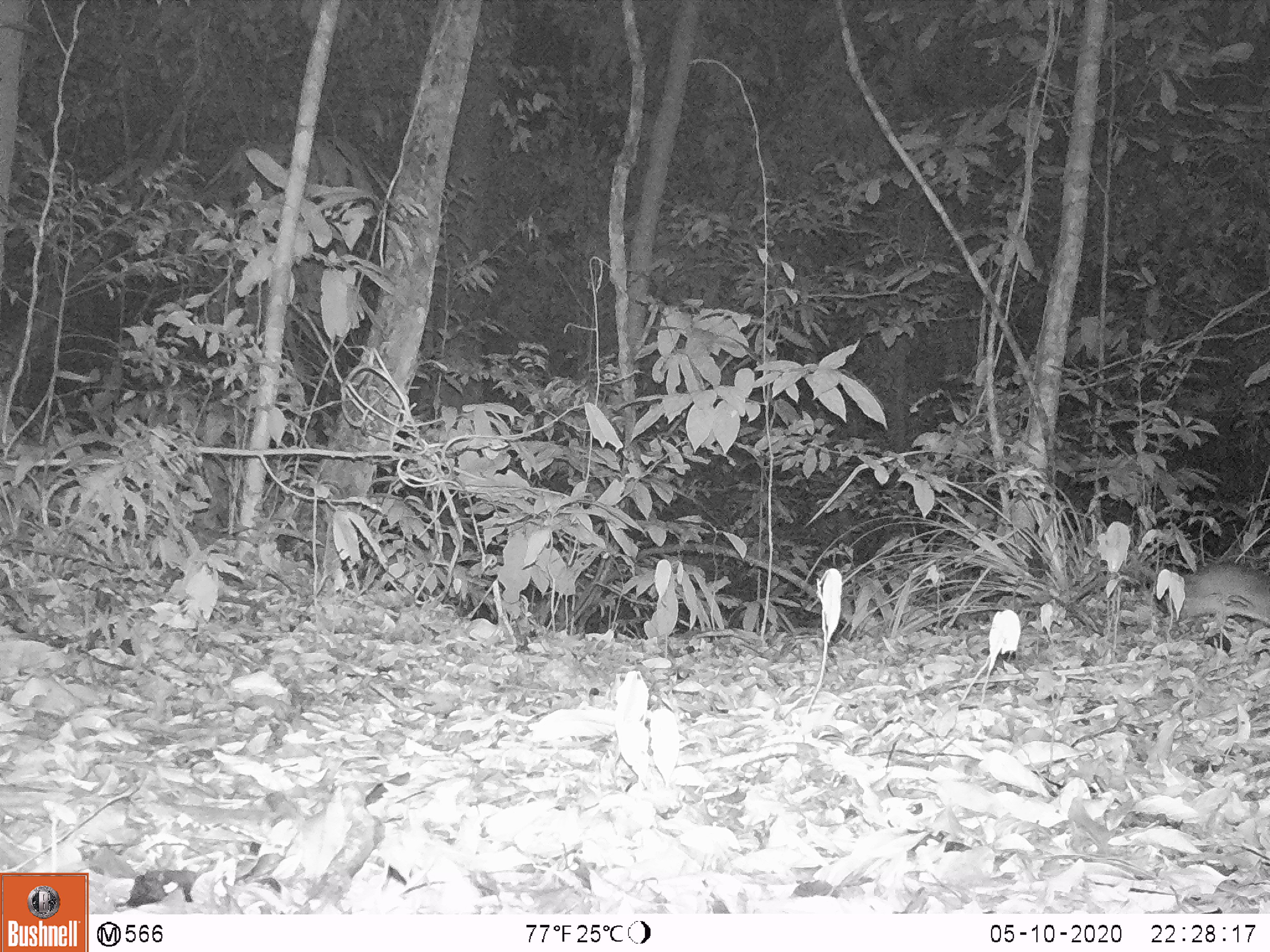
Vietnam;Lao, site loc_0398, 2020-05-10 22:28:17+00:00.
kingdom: Animalia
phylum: Chordata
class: Mammalia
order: Rodentia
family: Muridae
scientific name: Muridae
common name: old-world mice and rats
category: unidentified murid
Unidentified murid (old-world mice and rats) (Muridae). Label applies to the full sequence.